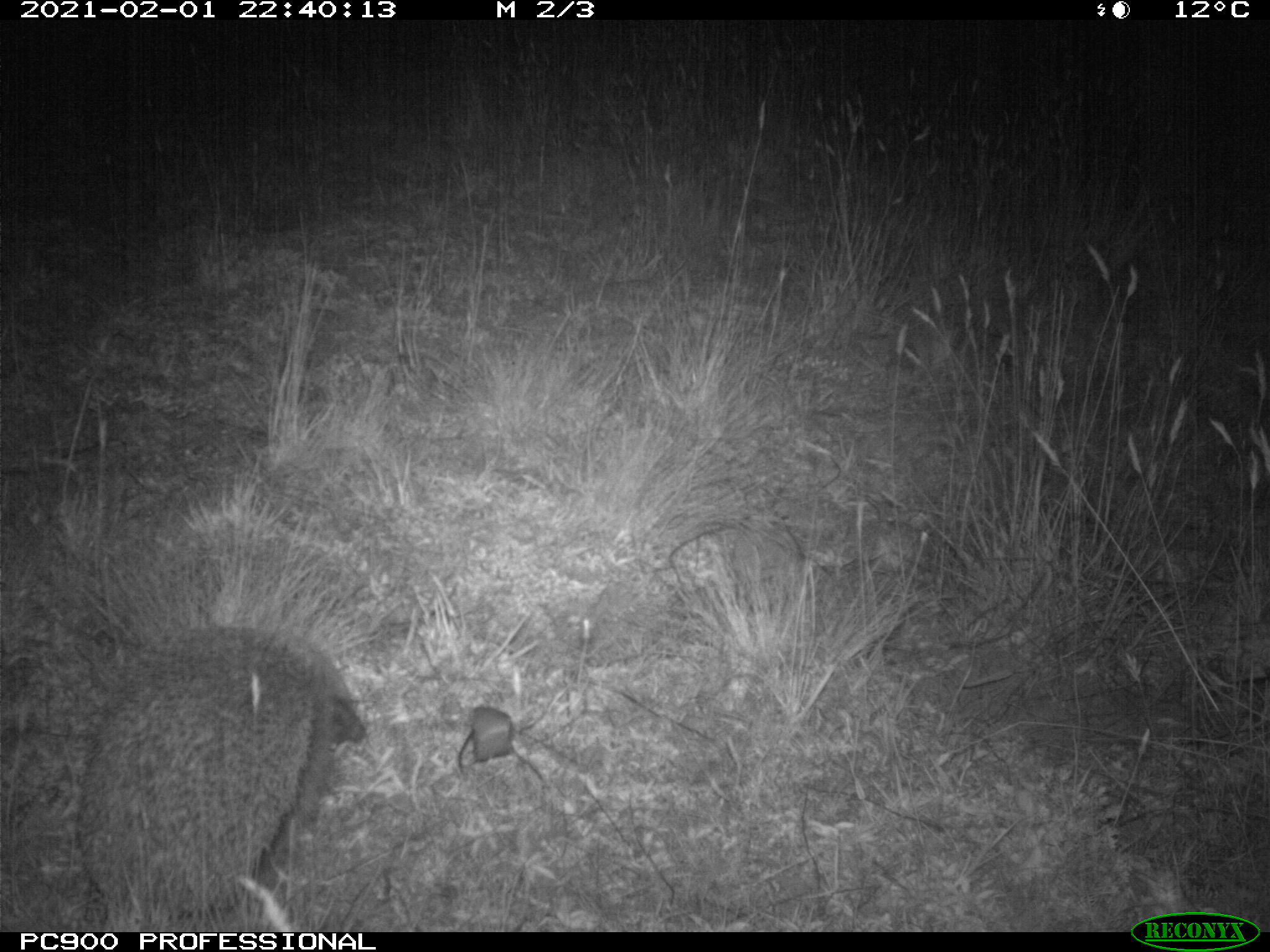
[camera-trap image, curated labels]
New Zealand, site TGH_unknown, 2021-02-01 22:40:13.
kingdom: Animalia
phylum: Chordata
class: Mammalia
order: Eulipotyphla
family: Erinaceidae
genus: Erinaceus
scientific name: Erinaceus europaeus europaeus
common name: european hedgehog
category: hedgehog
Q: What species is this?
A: Hedgehog (european hedgehog) (Erinaceus europaeus europaeus).